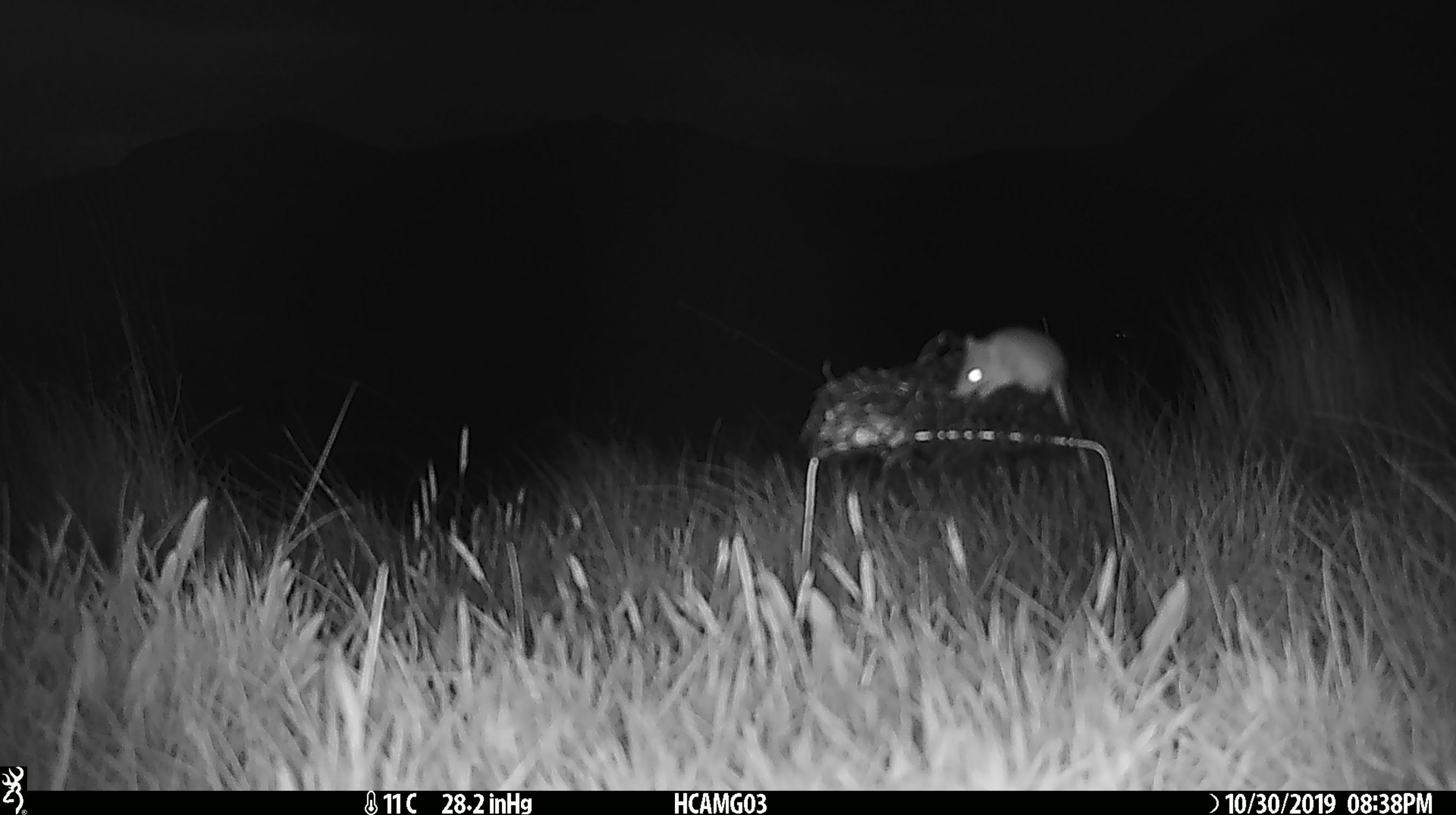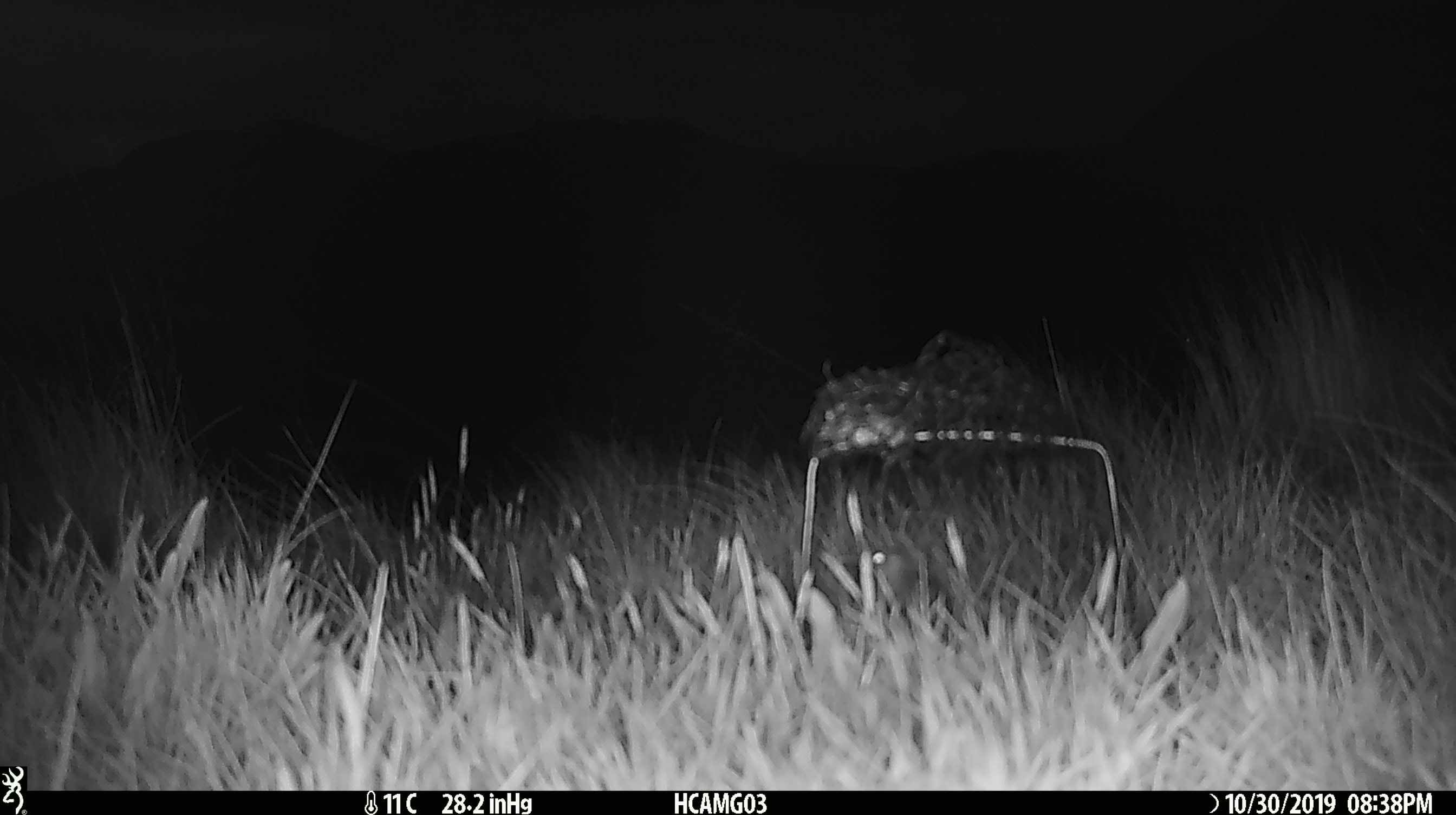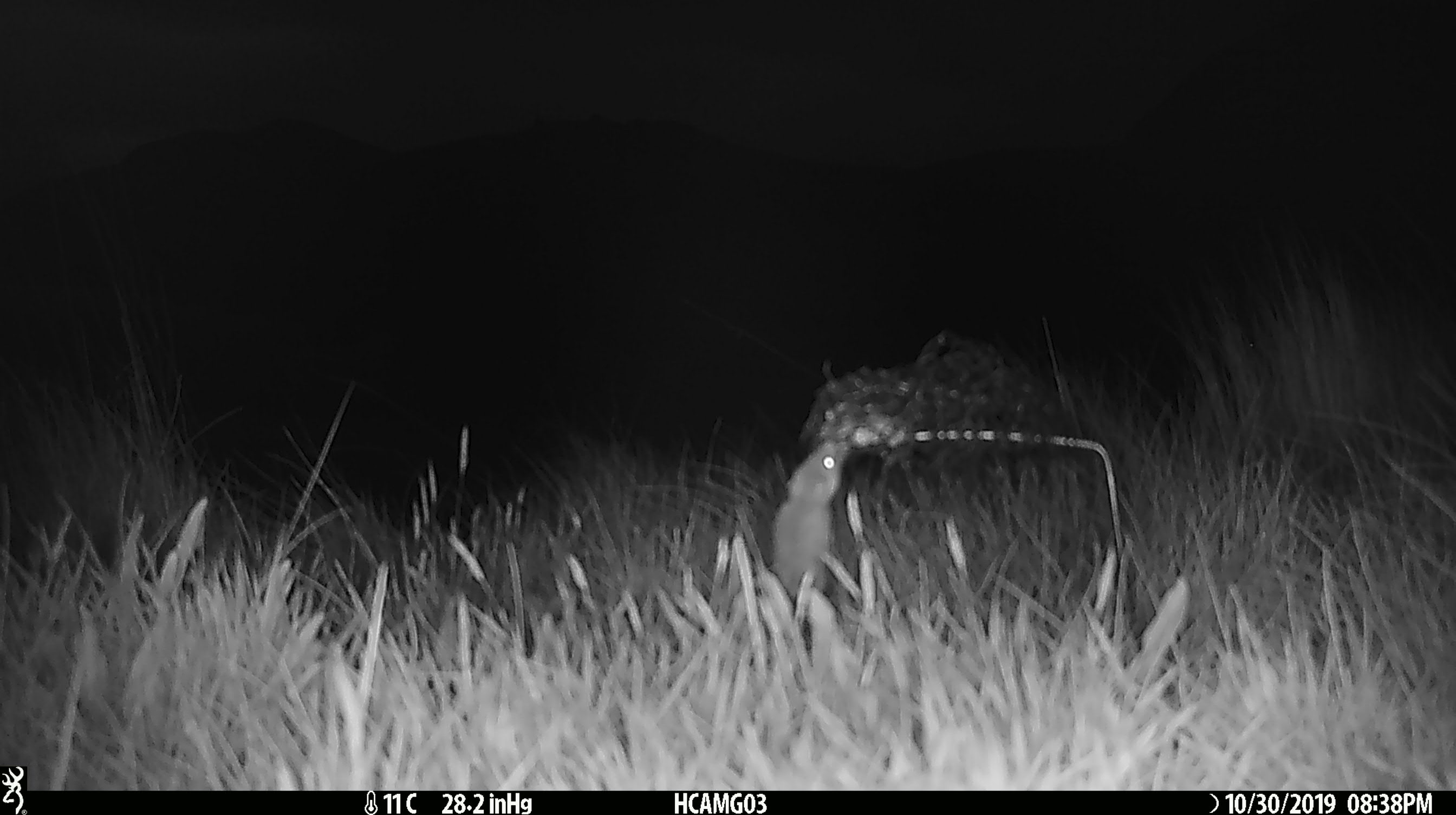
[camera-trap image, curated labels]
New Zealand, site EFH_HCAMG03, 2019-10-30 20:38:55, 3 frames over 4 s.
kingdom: Animalia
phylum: Chordata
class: Mammalia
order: Rodentia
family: Muridae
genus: Mus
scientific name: Mus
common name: mouse